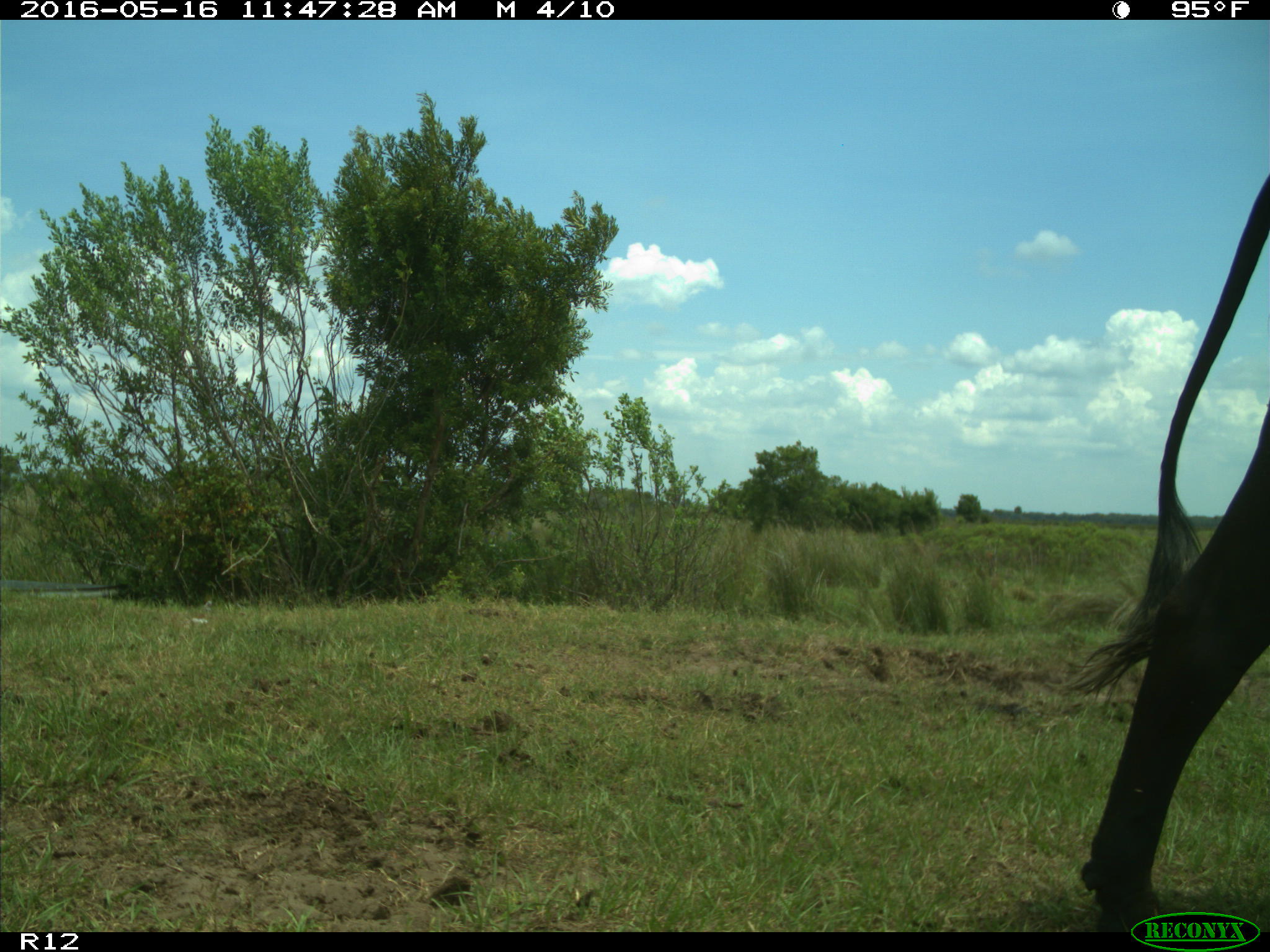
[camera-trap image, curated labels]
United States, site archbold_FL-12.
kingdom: Animalia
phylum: Chordata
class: Mammalia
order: Artiodactyla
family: Bovidae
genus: Bos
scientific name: Bos taurus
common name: domestic cow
Bos taurus (domestic cow).